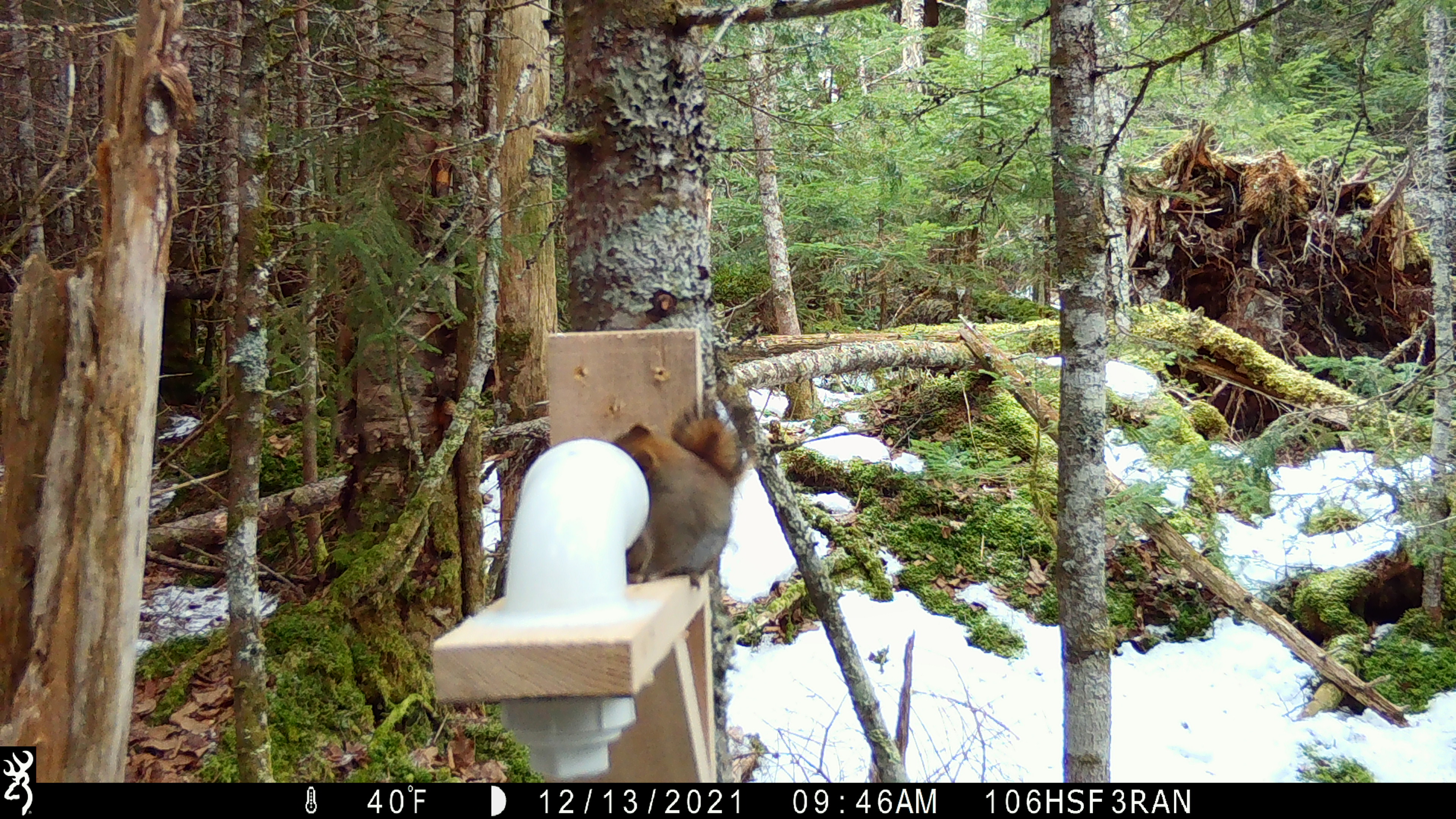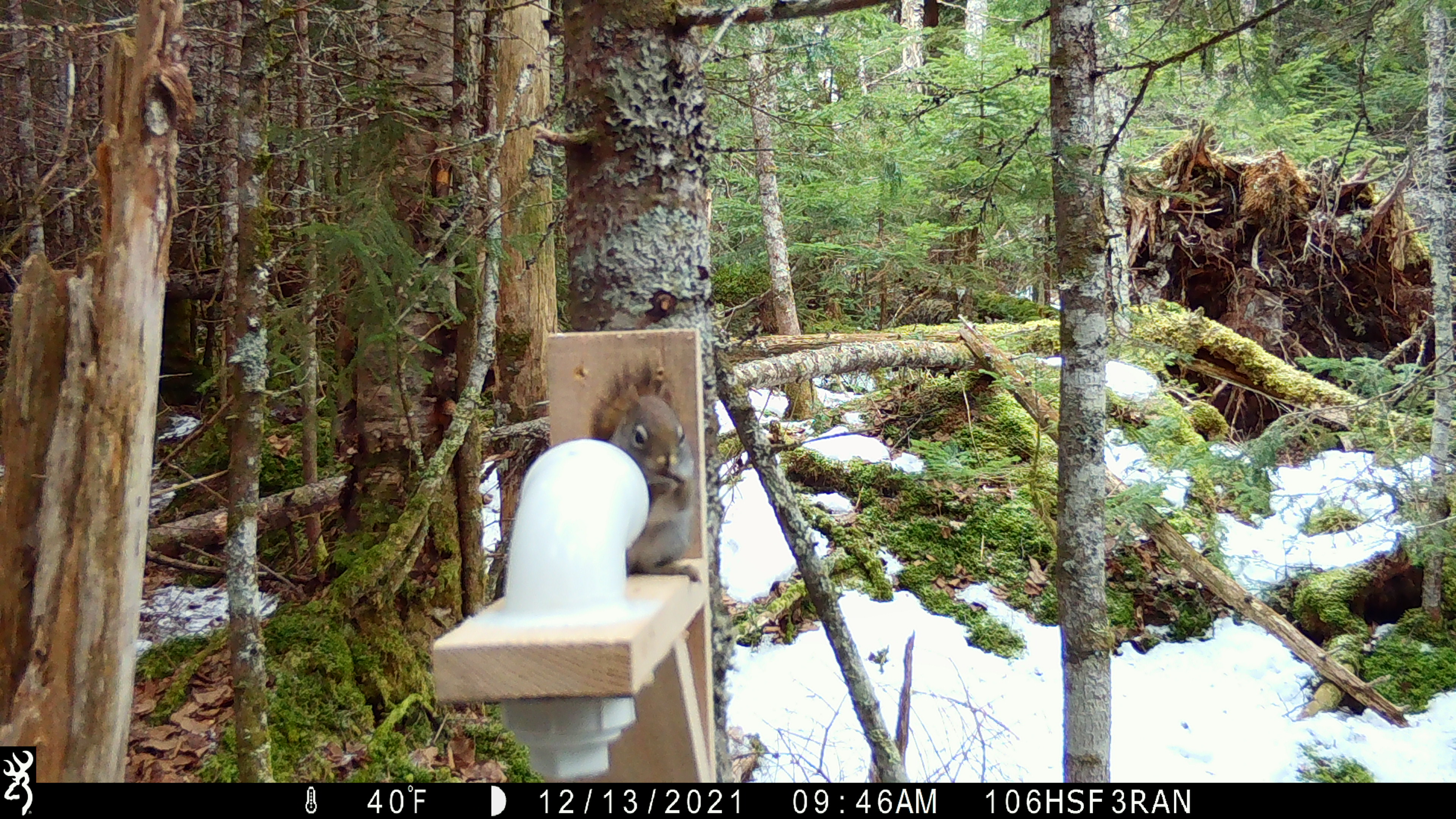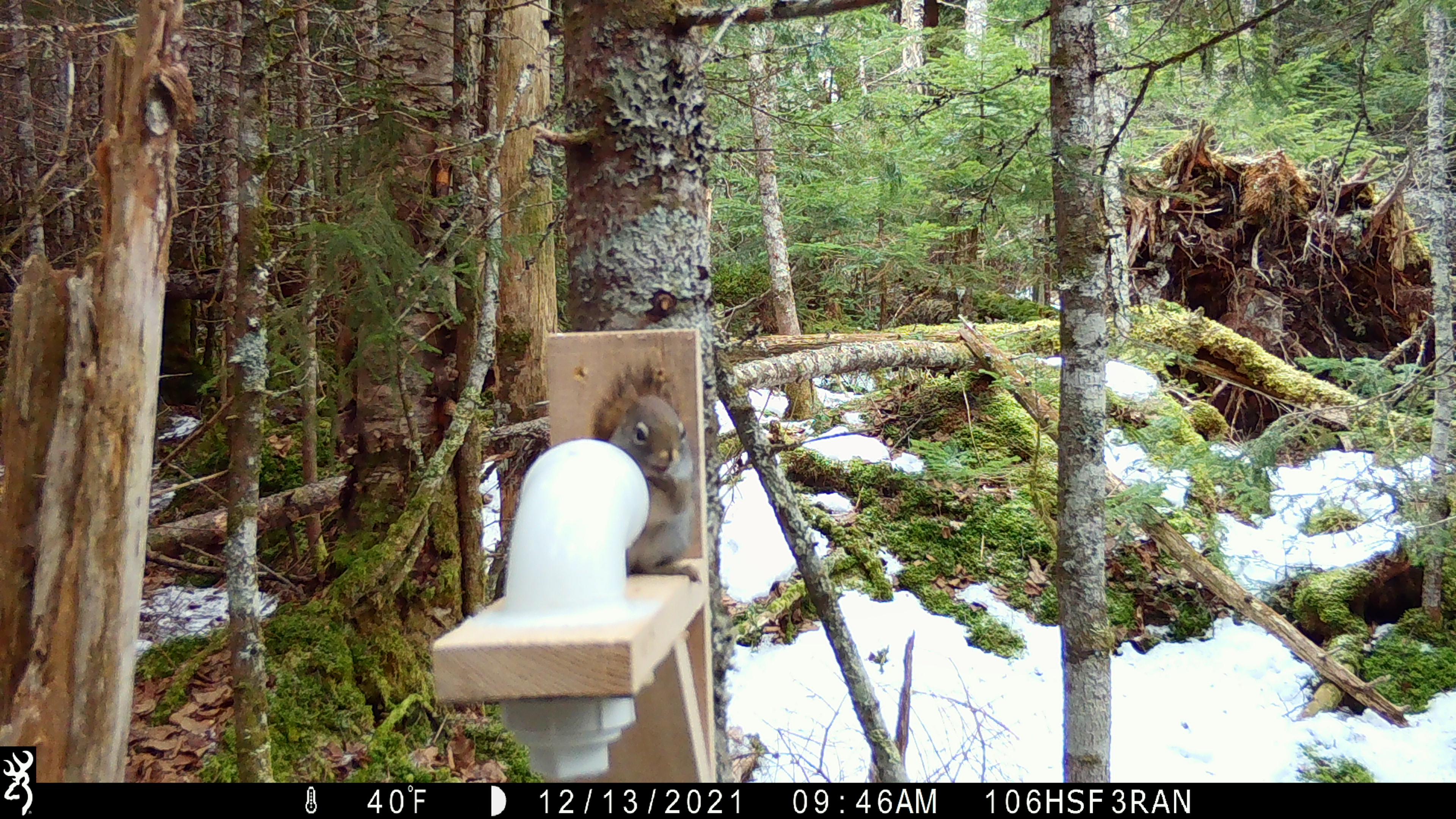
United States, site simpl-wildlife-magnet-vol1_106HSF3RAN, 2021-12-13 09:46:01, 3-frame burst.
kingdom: Animalia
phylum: Chordata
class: Mammalia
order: Rodentia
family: Sciuridae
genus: Tamiasciurus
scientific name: Tamiasciurus hudsonicus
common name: red squirrel